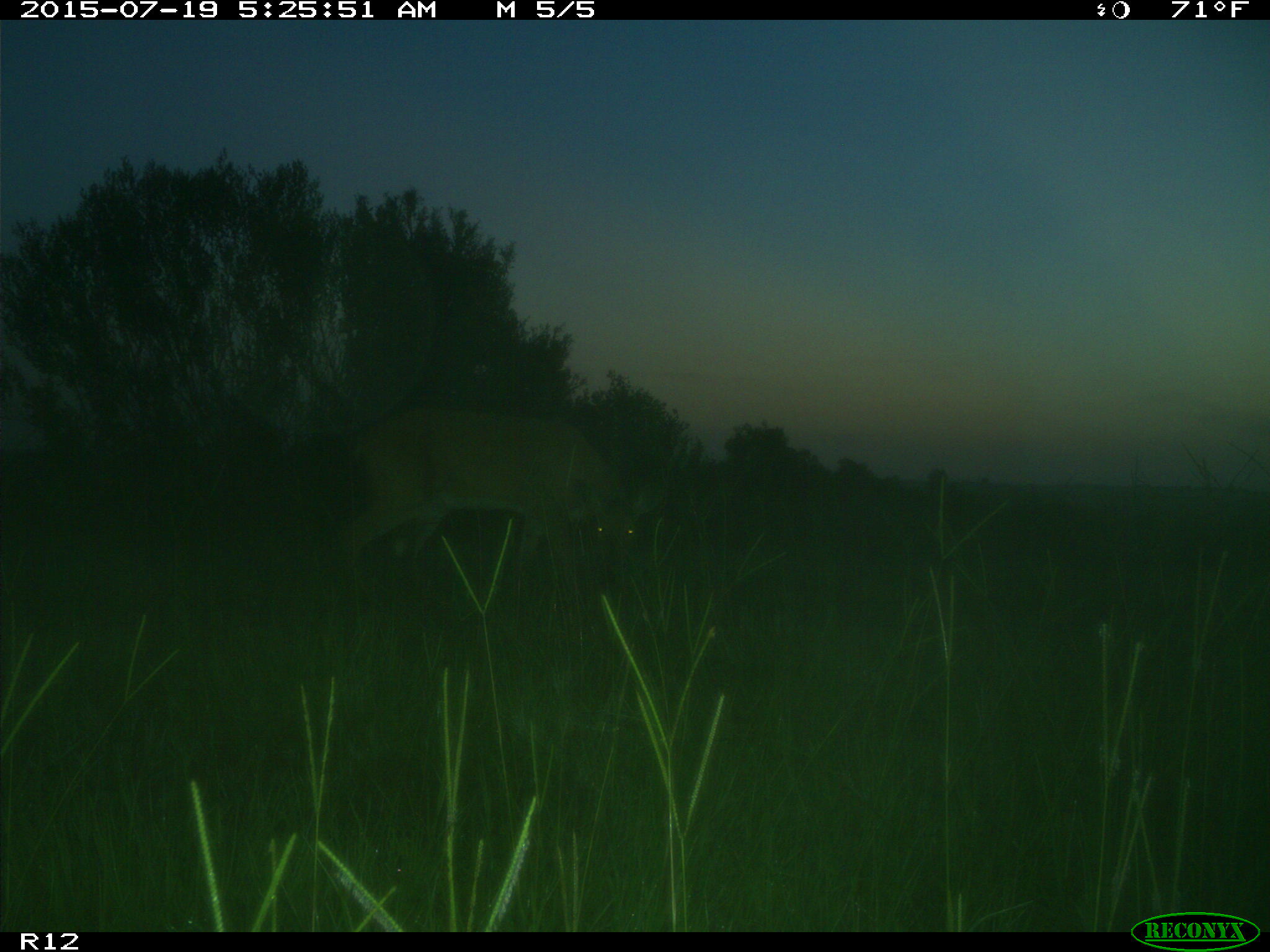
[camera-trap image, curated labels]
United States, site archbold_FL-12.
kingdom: Animalia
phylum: Chordata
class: Mammalia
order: Artiodactyla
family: Cervidae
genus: Odocoileus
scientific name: Odocoileus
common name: deer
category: unidentified deer